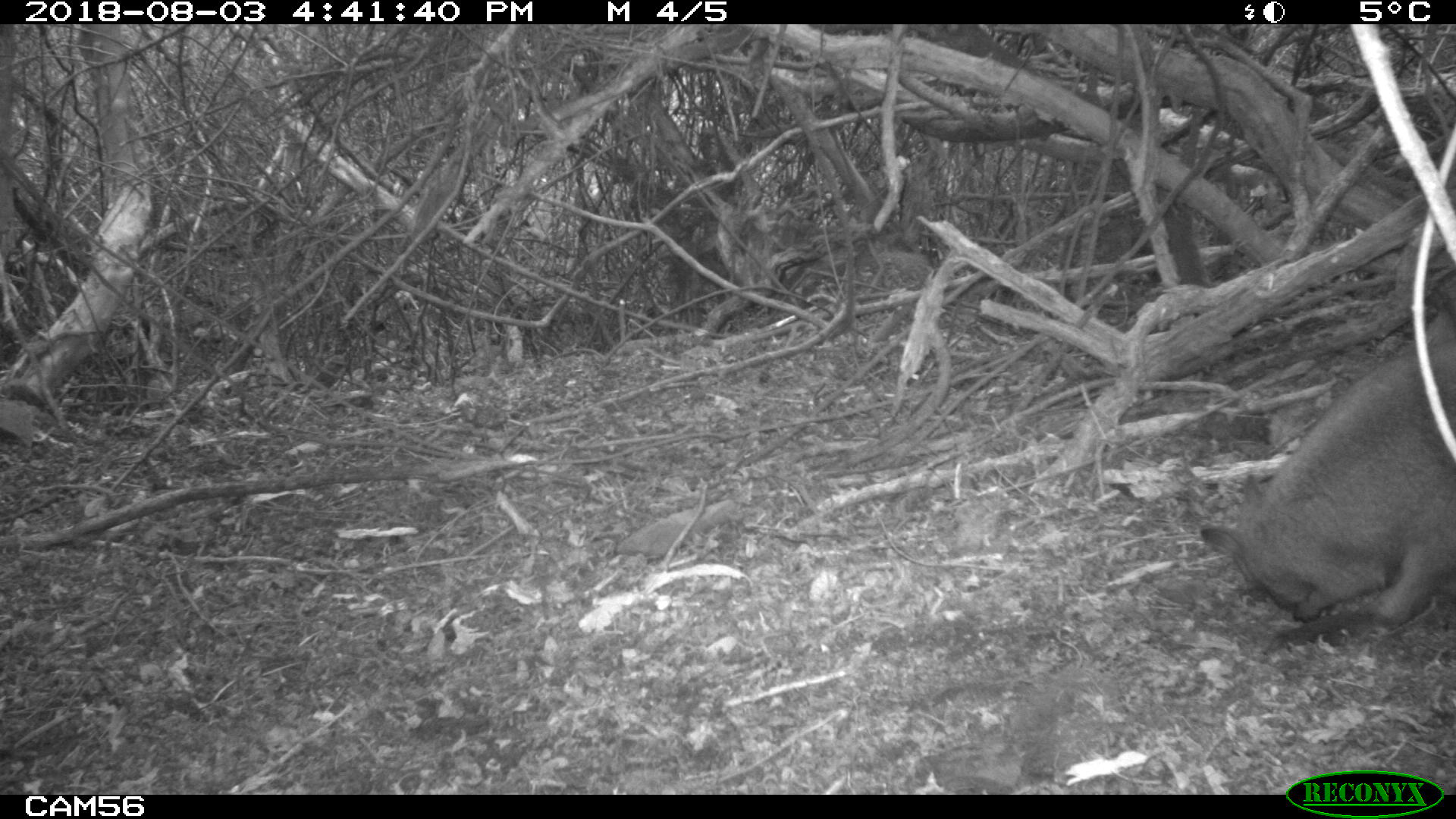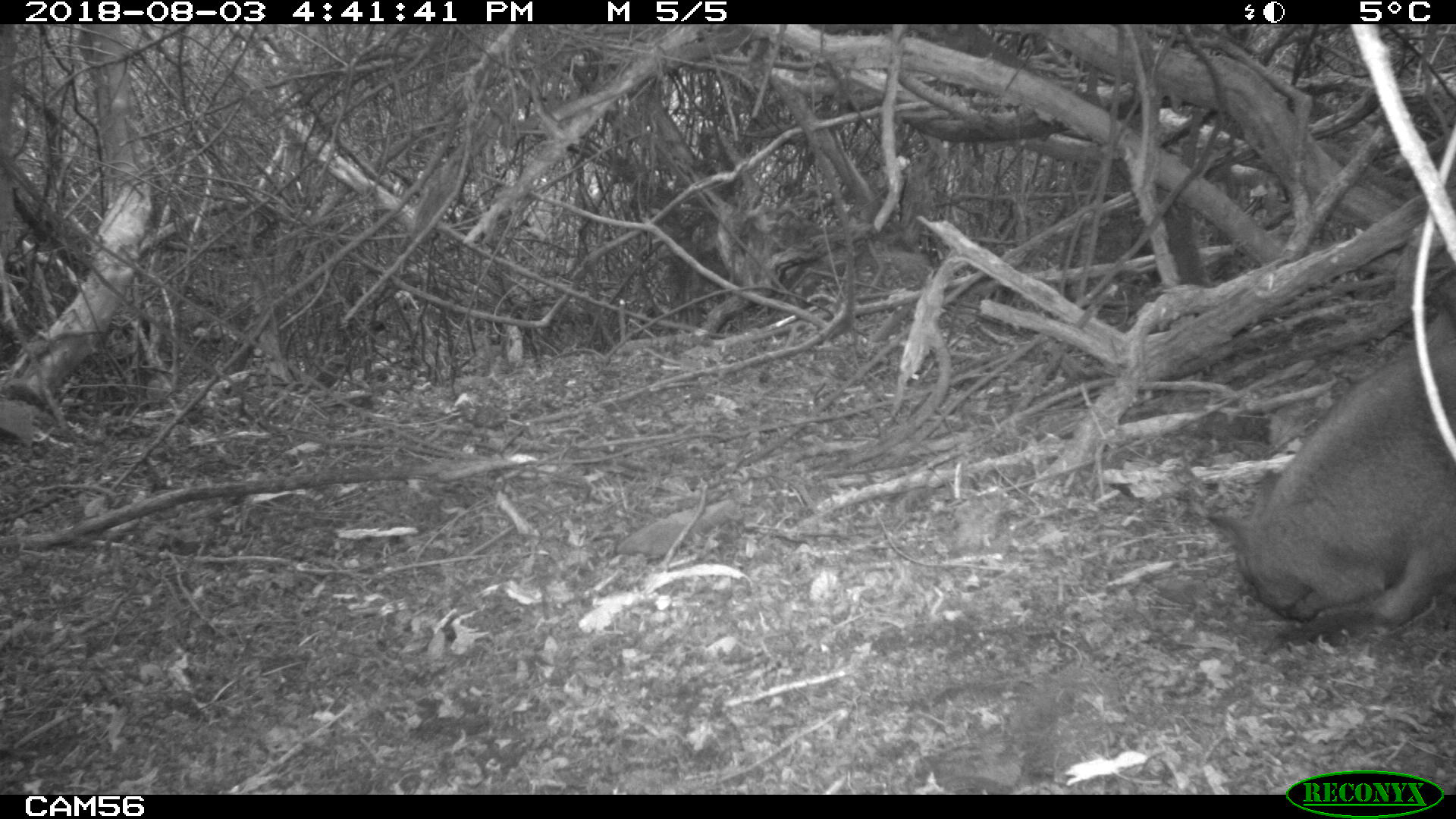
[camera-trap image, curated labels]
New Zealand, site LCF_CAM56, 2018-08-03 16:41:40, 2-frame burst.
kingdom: Animalia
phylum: Chordata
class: Mammalia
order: Diprotodontia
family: Macropodidae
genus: Notamacropus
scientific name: Notamacropus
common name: wallaby